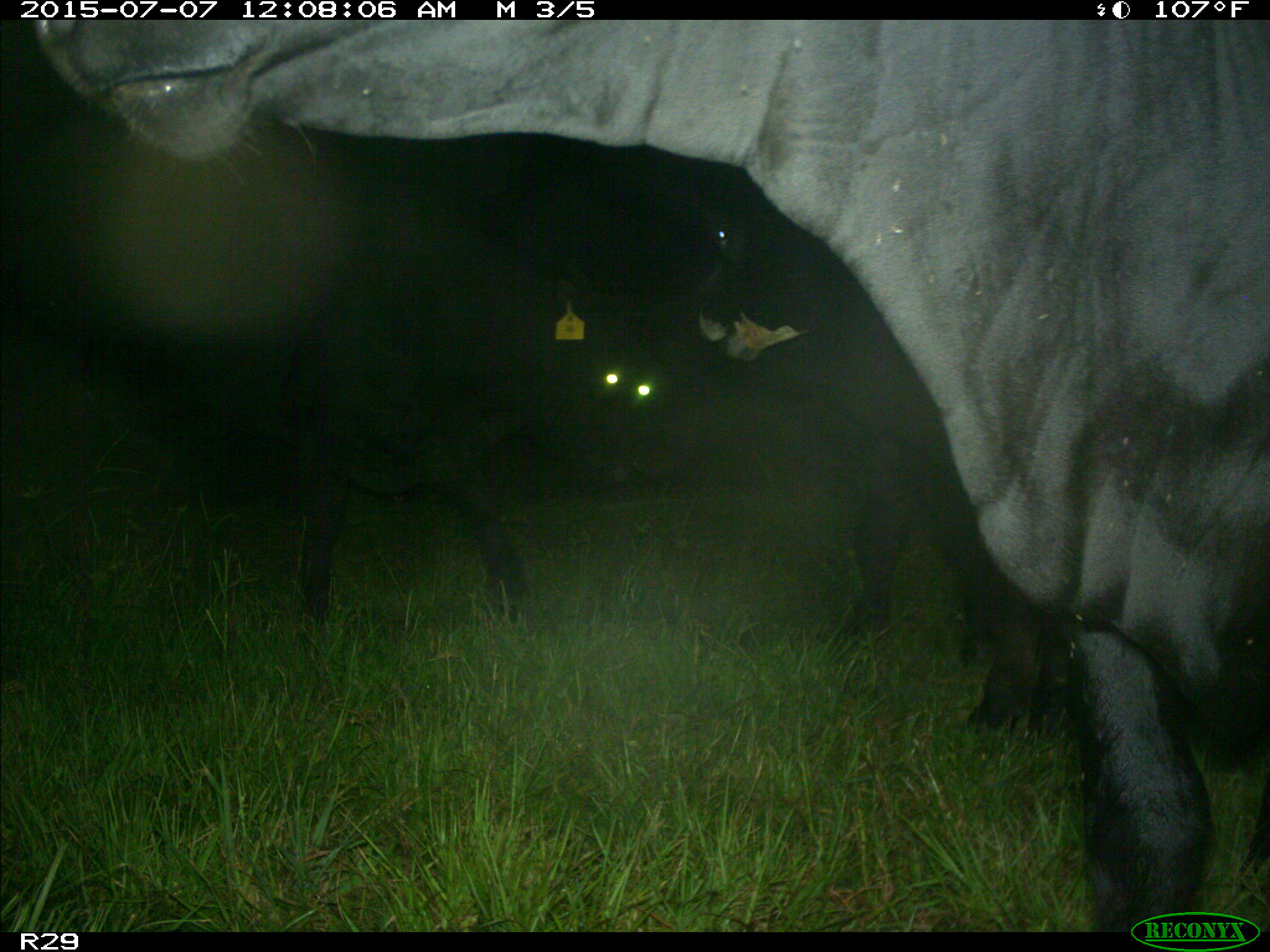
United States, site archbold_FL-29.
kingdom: Animalia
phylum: Chordata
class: Mammalia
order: Artiodactyla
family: Bovidae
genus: Bos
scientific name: Bos taurus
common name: domestic cow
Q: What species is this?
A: Bos taurus (domestic cow).